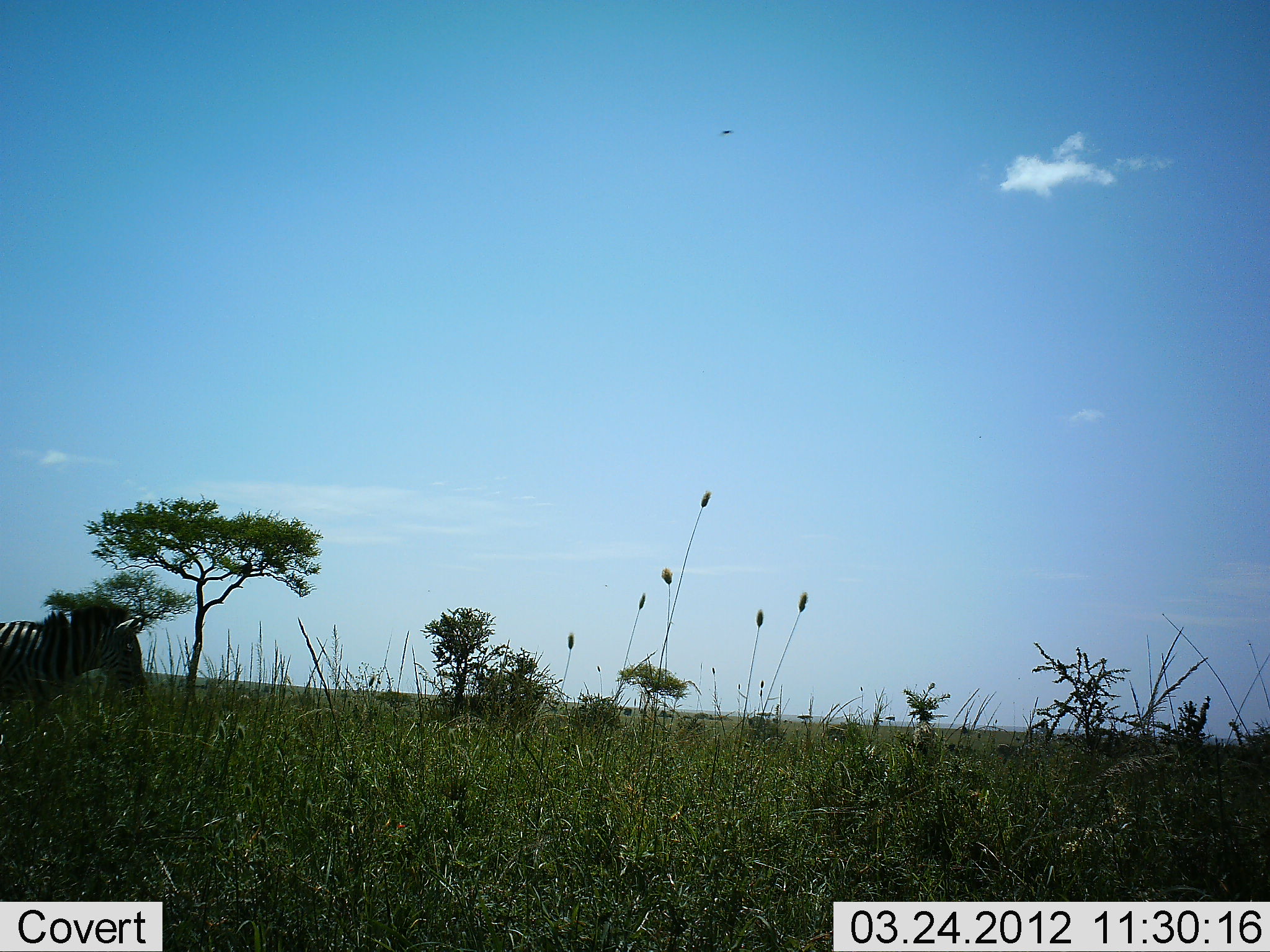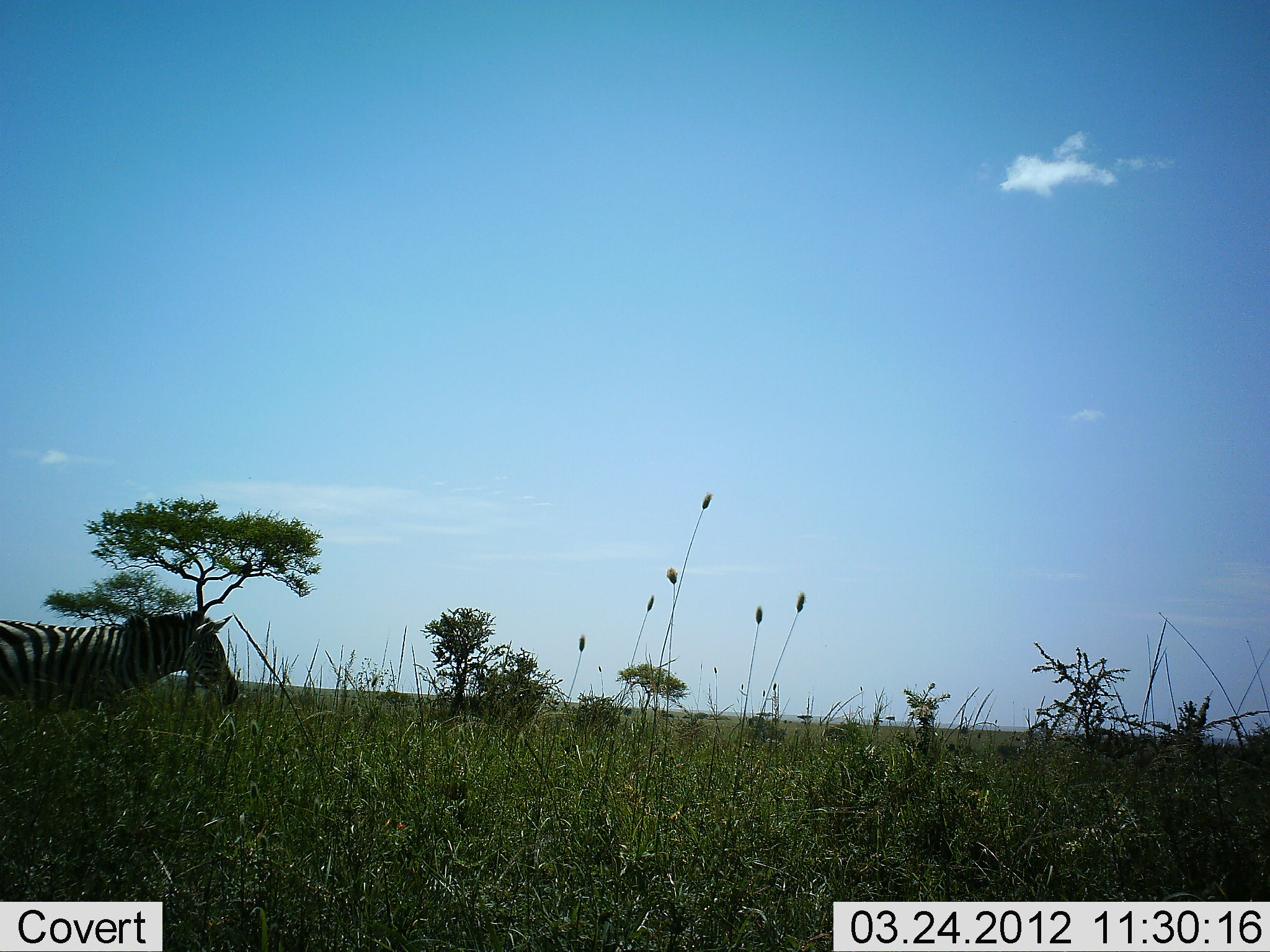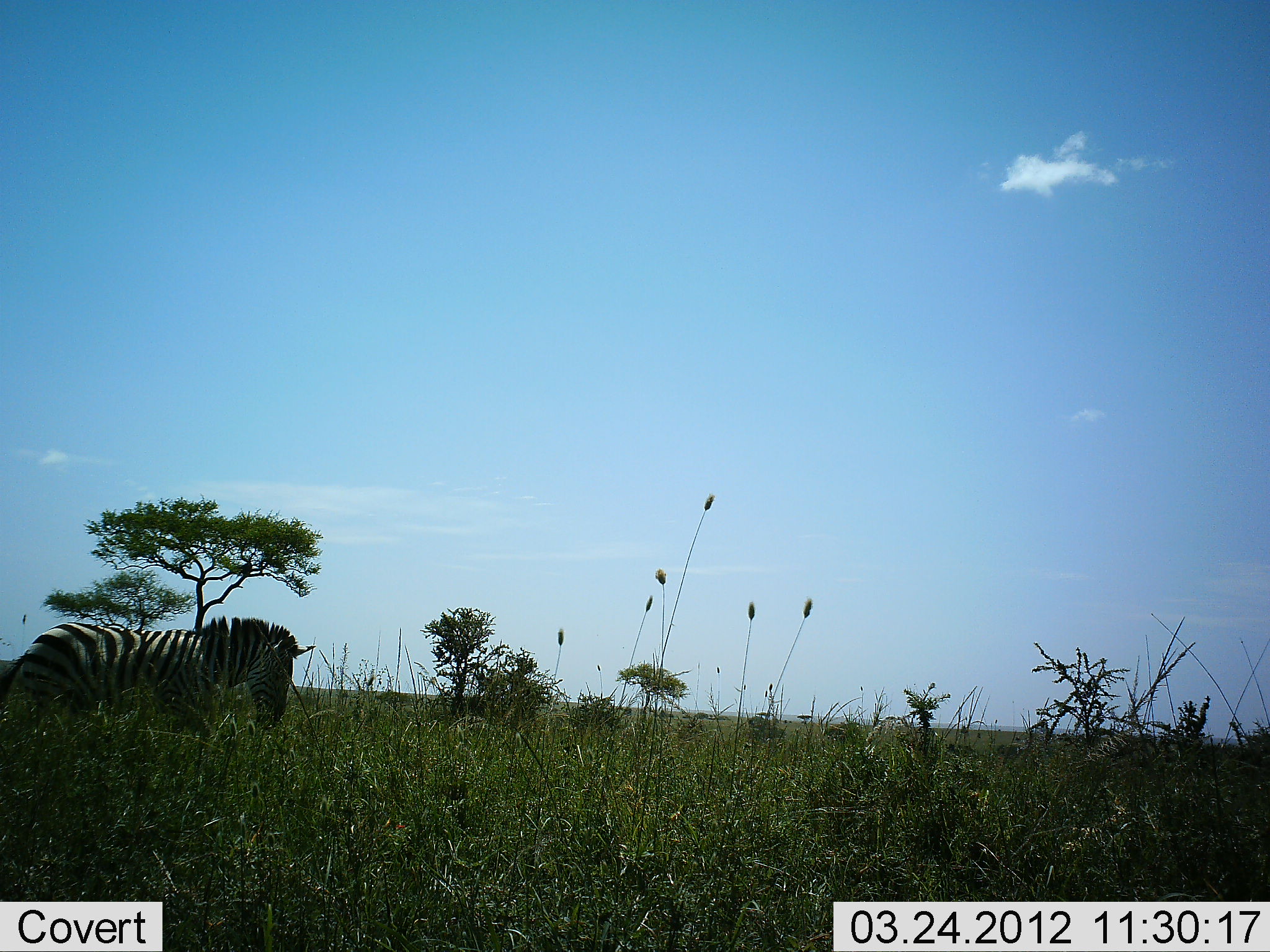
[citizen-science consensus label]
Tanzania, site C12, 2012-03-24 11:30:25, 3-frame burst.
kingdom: Animalia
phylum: Chordata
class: Mammalia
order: Perissodactyla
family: Equidae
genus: Equus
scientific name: Equus quagga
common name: plains zebra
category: zebra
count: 1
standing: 4%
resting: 0%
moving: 96%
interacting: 0%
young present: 0%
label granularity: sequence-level